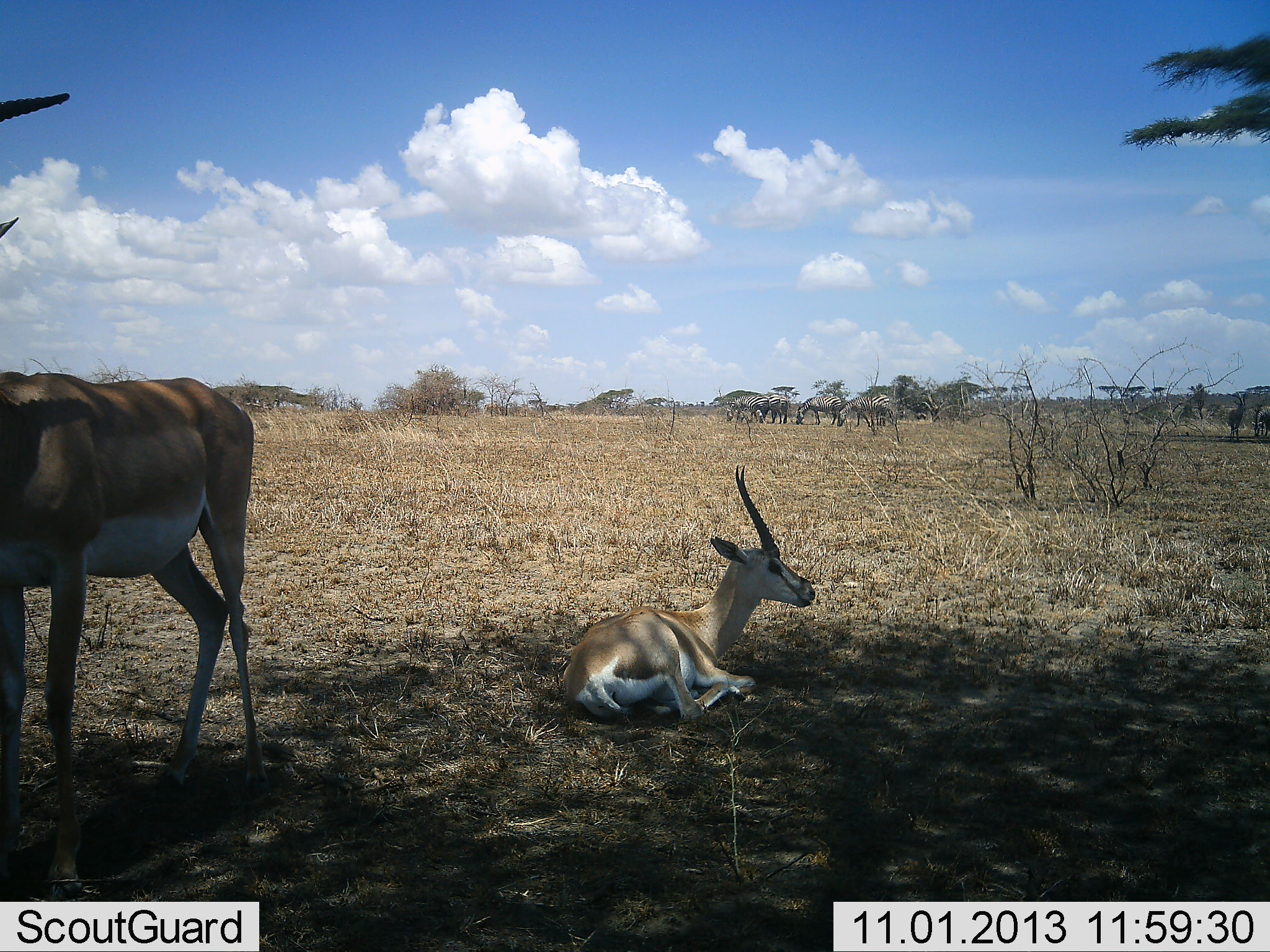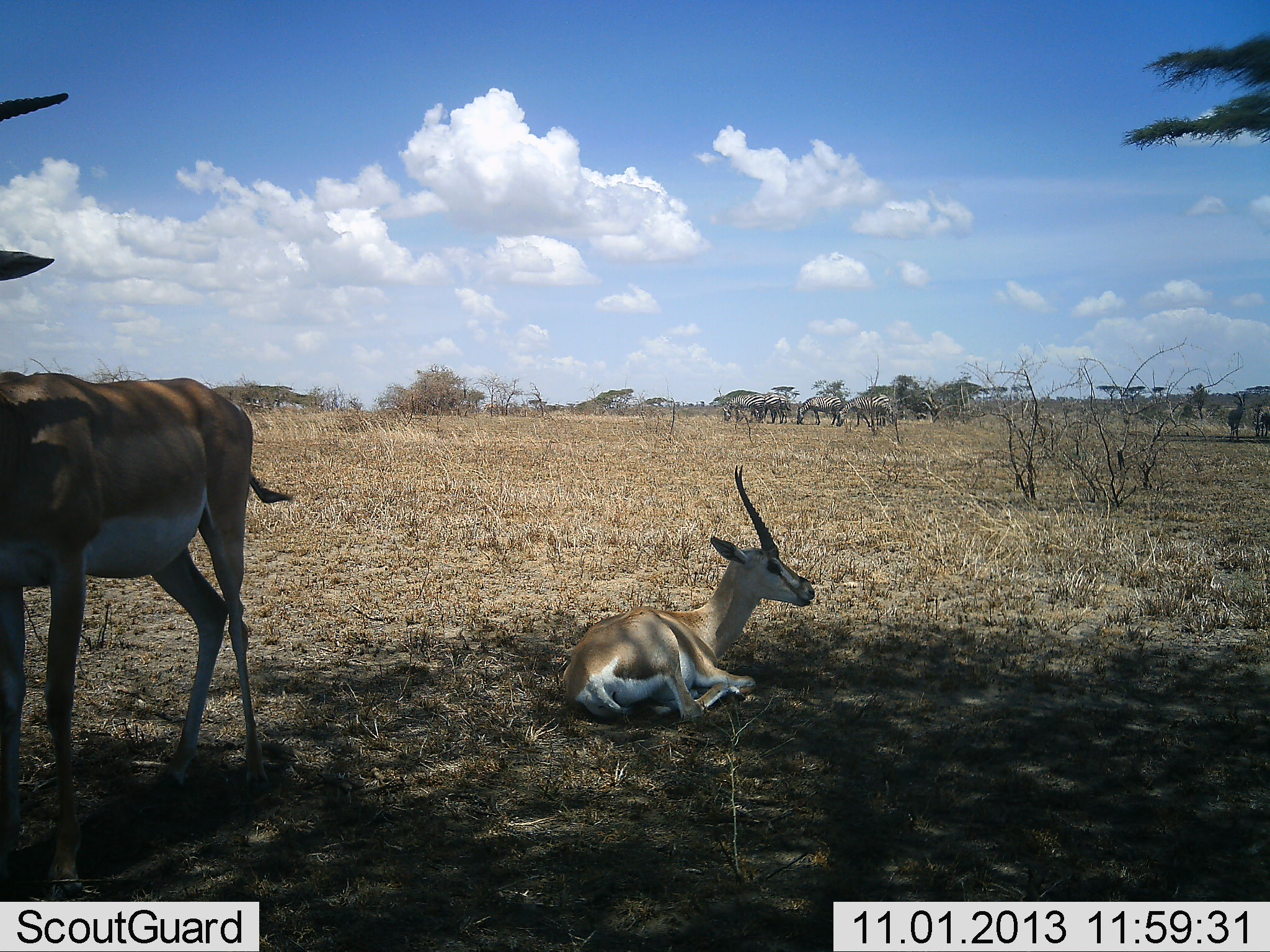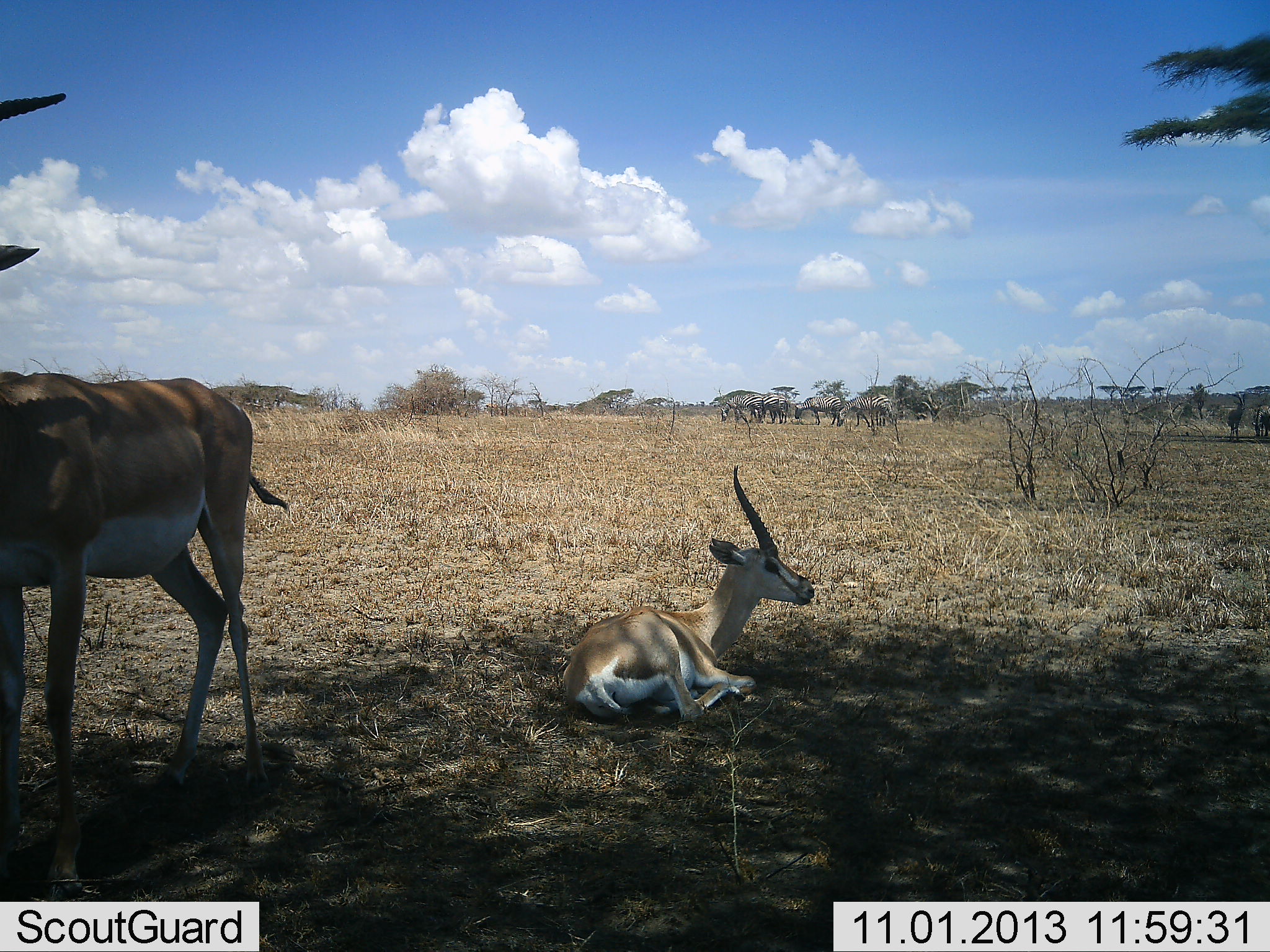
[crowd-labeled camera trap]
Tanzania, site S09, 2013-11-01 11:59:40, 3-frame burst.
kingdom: Animalia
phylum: Chordata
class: Mammalia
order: Artiodactyla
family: Bovidae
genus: Nanger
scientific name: Nanger granti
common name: grant's gazelle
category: gazellegrants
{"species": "gazellegrants (grant's gazelle) (Nanger granti)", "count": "2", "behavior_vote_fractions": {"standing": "83%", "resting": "100%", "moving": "0%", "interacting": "0%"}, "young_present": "0%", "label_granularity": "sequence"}